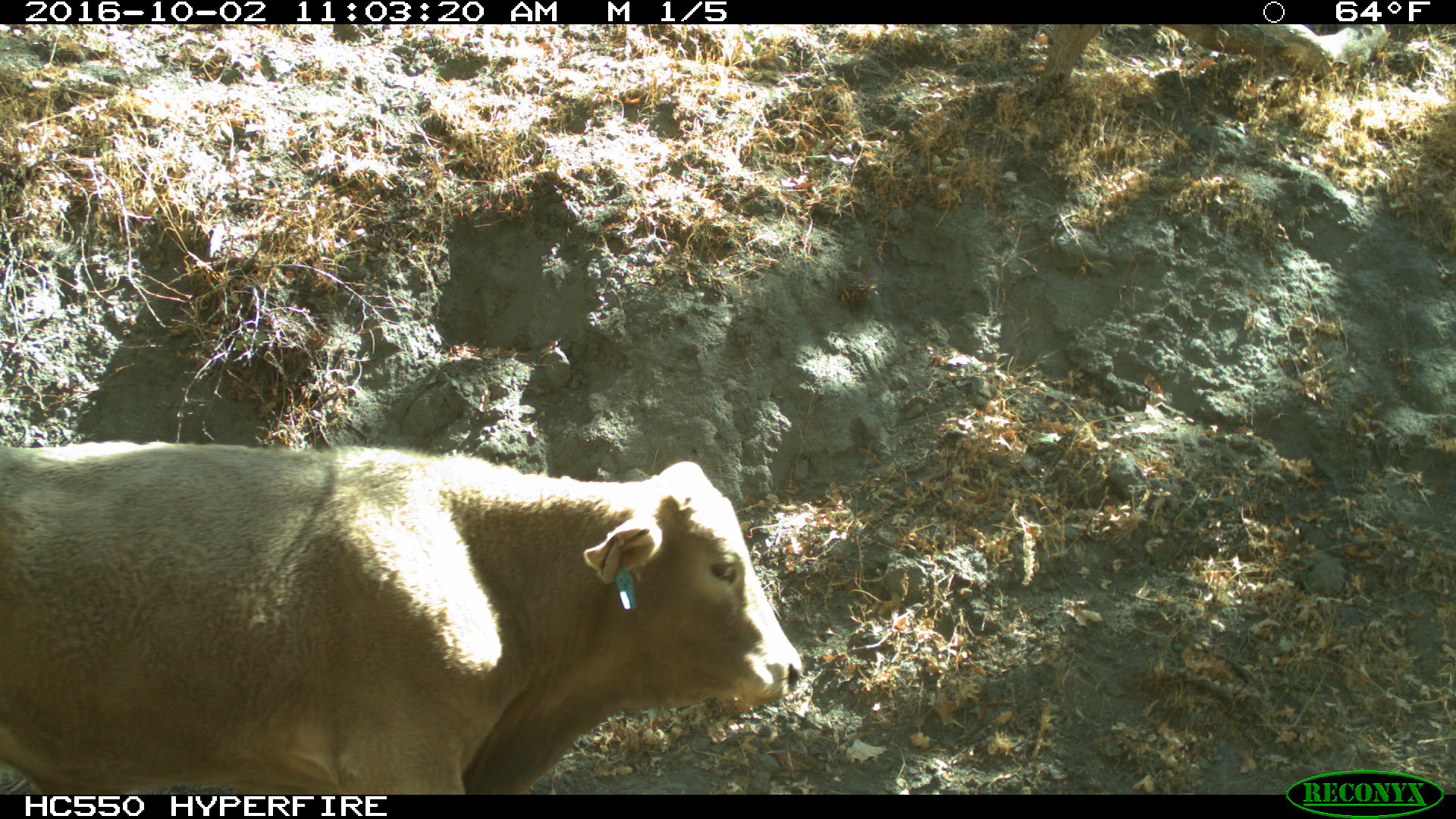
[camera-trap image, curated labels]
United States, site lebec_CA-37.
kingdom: Animalia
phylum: Chordata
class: Mammalia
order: Artiodactyla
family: Bovidae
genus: Bos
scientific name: Bos taurus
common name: domestic cow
Bos taurus (domestic cow).